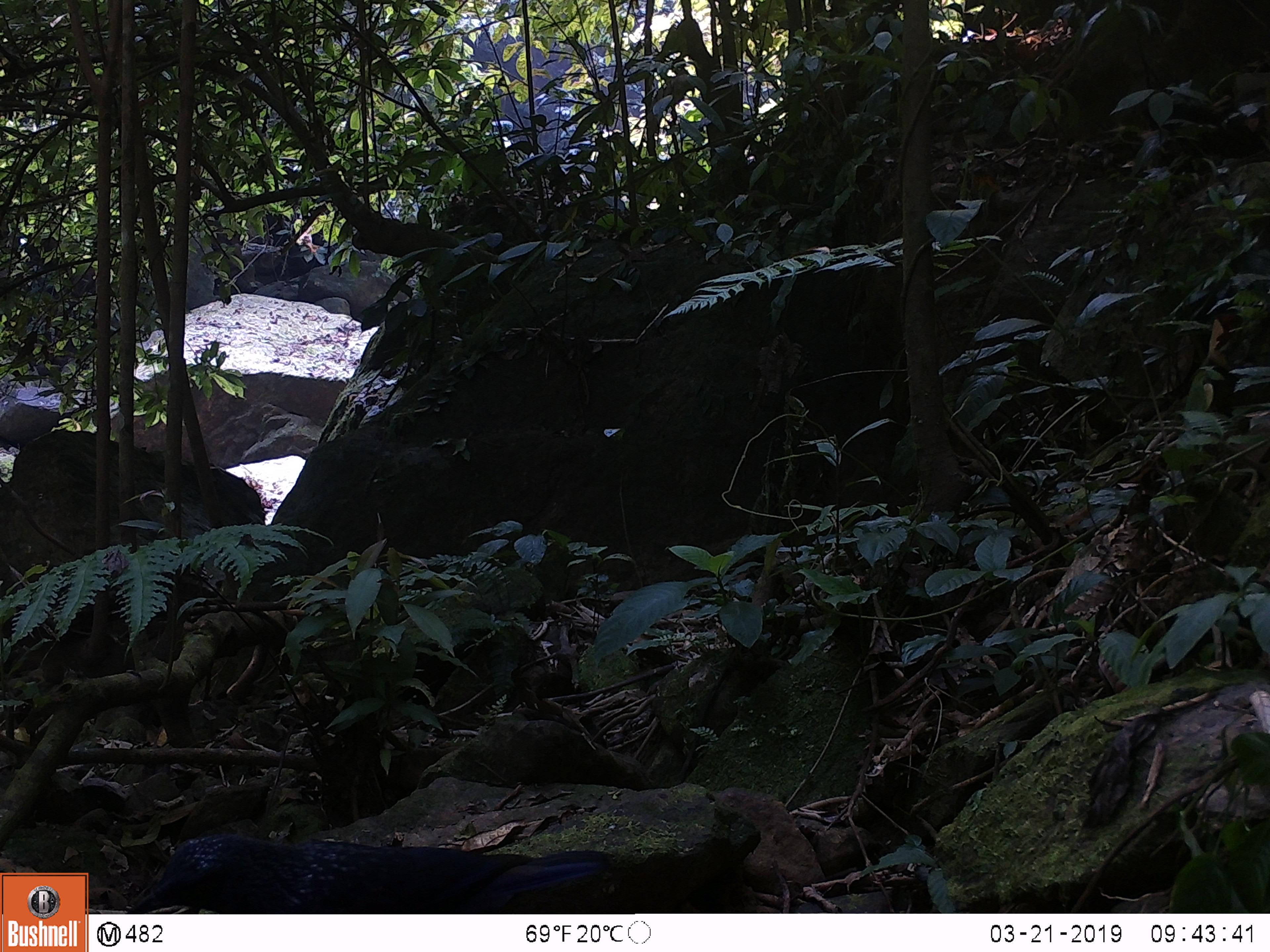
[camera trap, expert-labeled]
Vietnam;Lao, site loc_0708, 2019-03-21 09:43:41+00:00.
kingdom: Animalia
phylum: Chordata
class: Aves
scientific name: Aves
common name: bird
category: unidentified bird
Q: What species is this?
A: Unidentified bird (bird) (Aves).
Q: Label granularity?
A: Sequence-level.